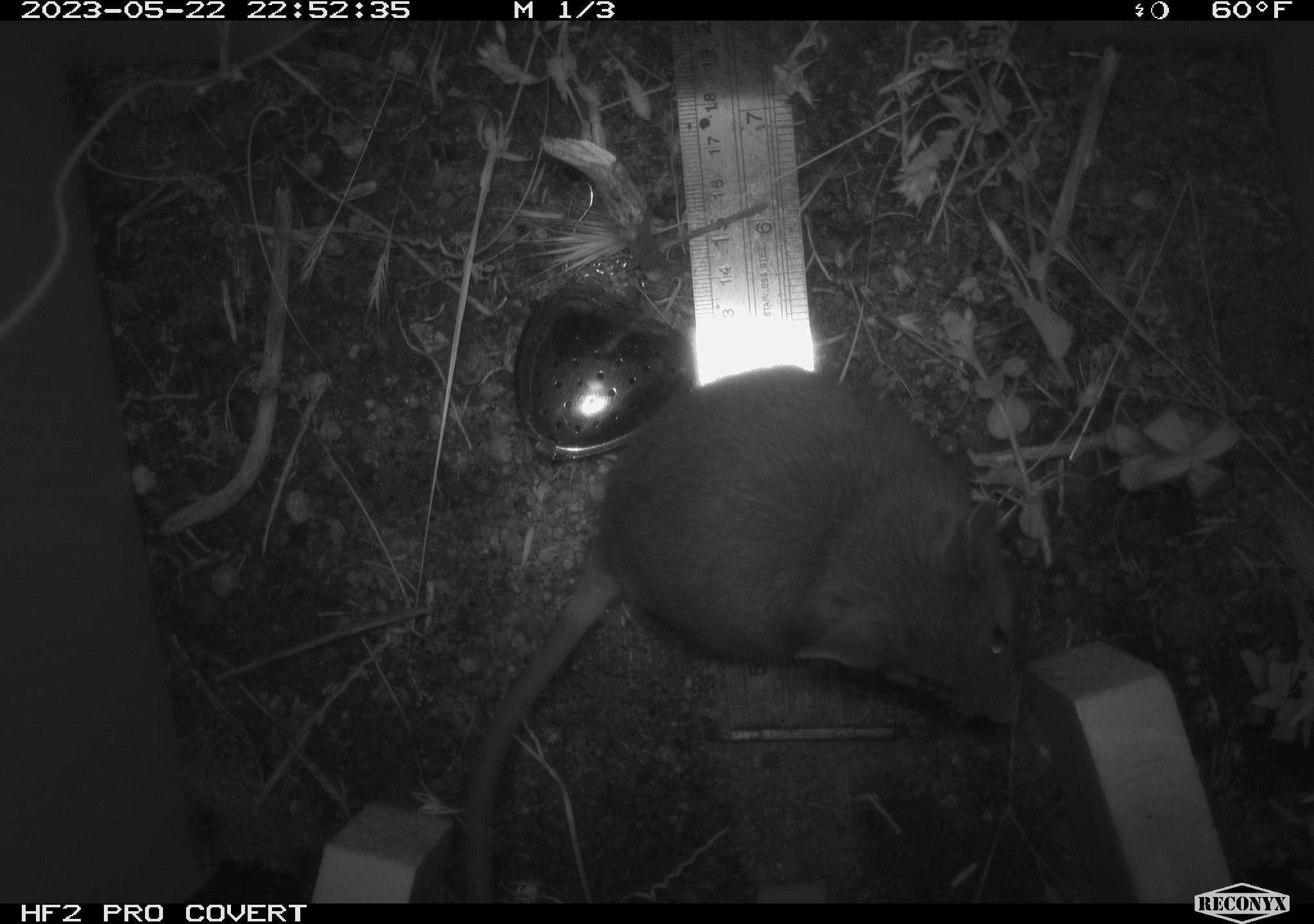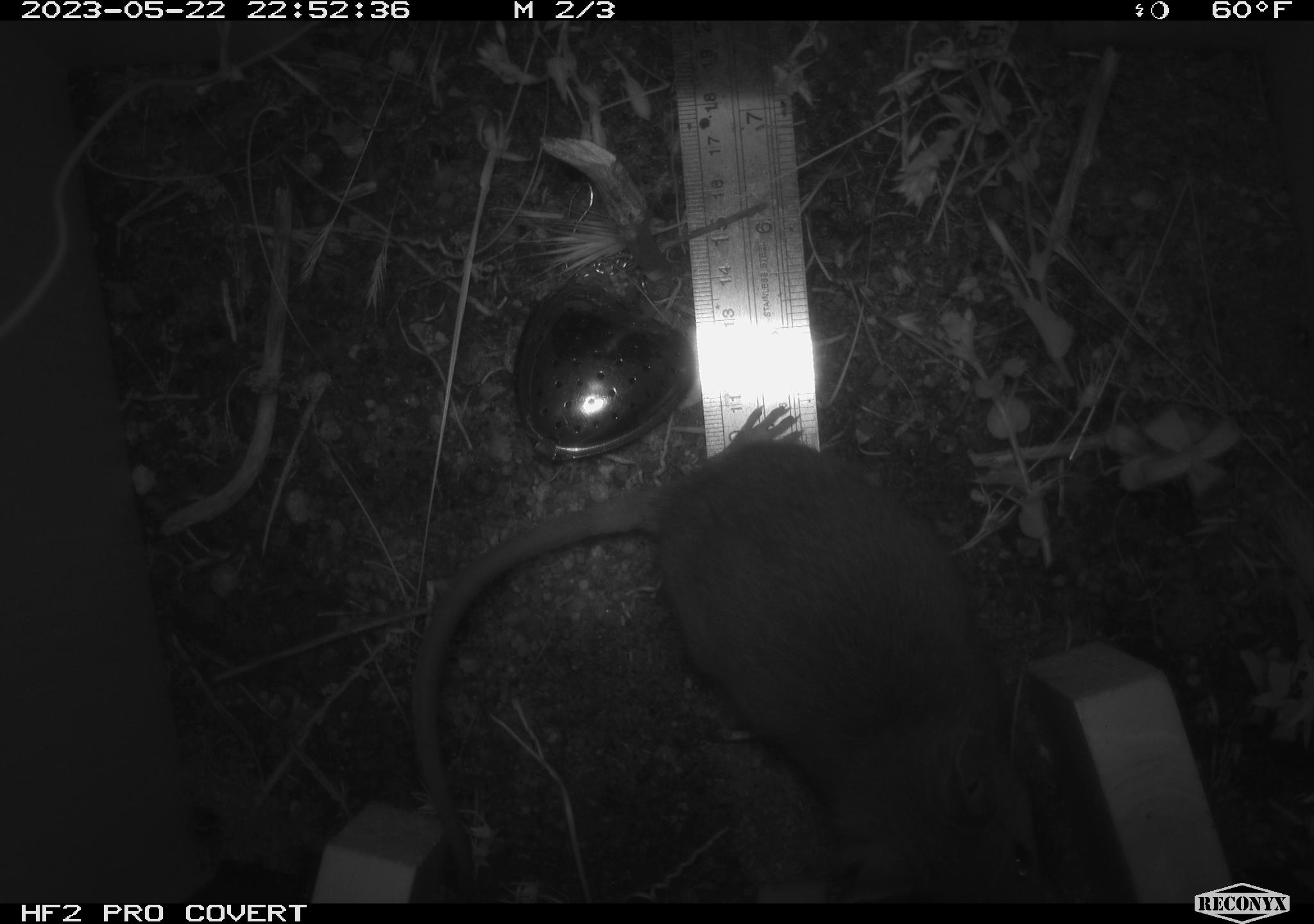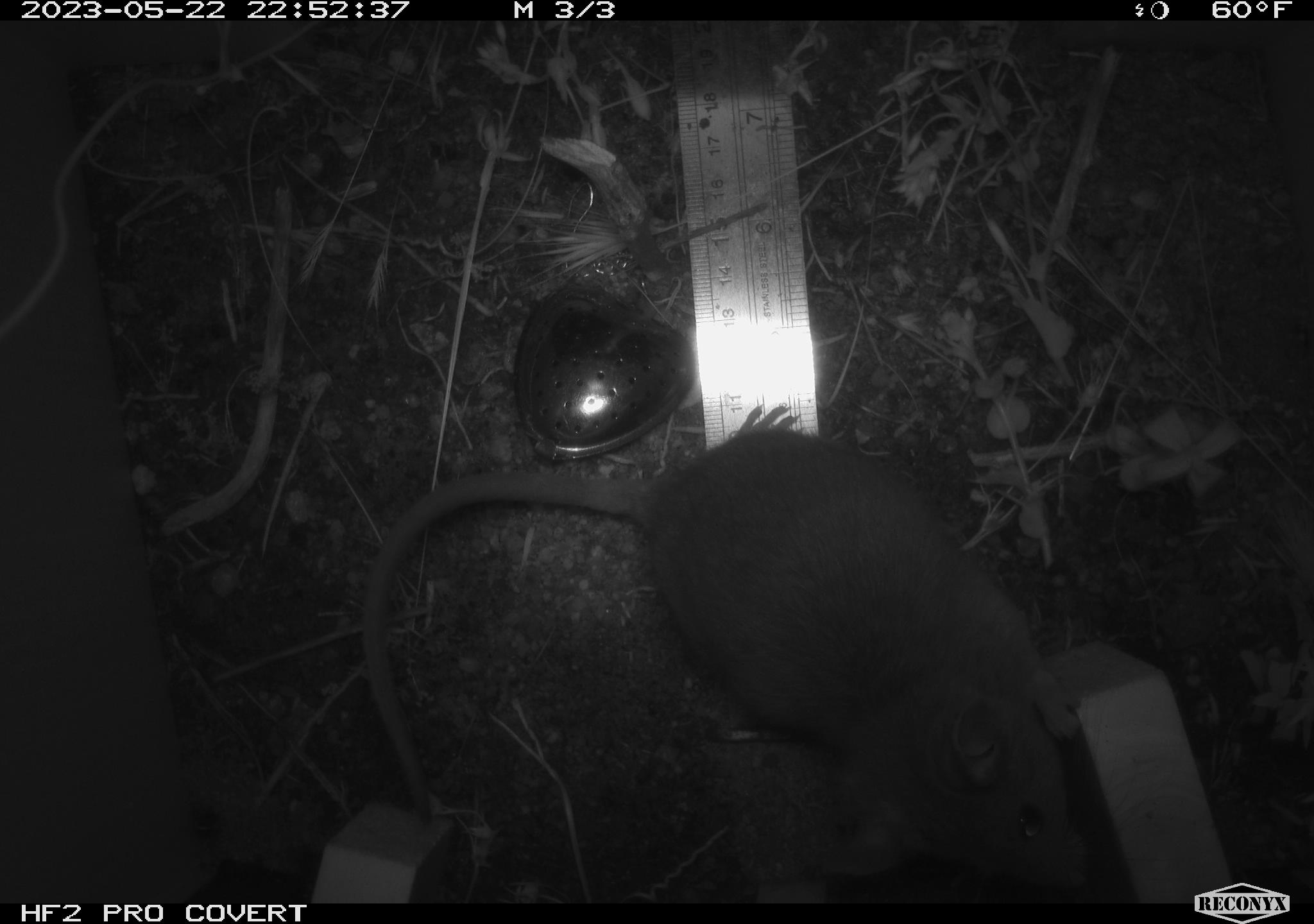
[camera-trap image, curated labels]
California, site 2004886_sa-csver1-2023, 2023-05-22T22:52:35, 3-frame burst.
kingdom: Animalia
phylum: Chordata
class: Mammalia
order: Rodentia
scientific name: Rodentia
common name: mouse species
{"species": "mouse species (Rodentia)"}